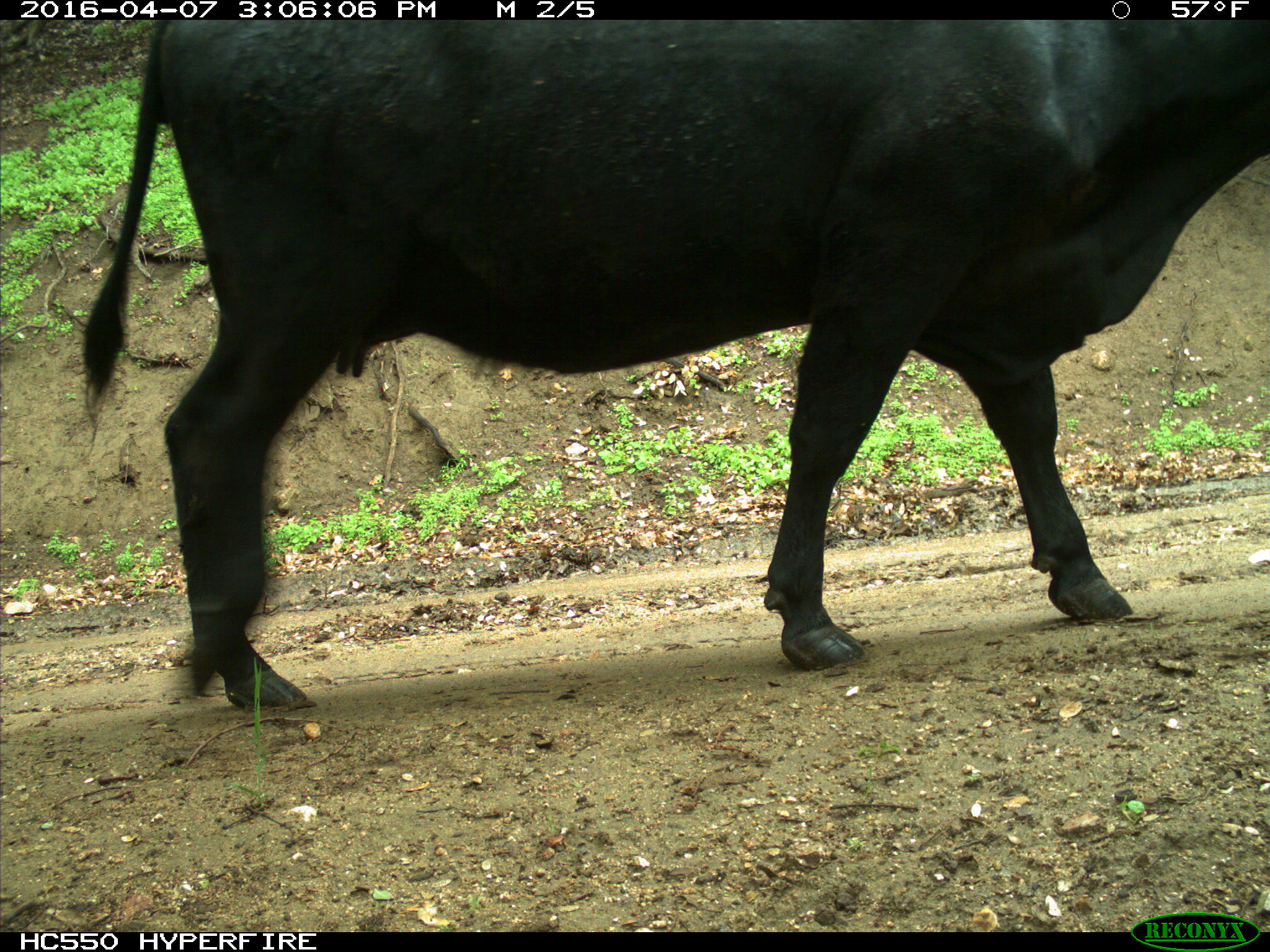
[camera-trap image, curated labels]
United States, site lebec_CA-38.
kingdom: Animalia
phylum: Chordata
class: Mammalia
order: Artiodactyla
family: Bovidae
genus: Bos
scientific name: Bos taurus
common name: domestic cow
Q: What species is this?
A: Bos taurus (domestic cow).